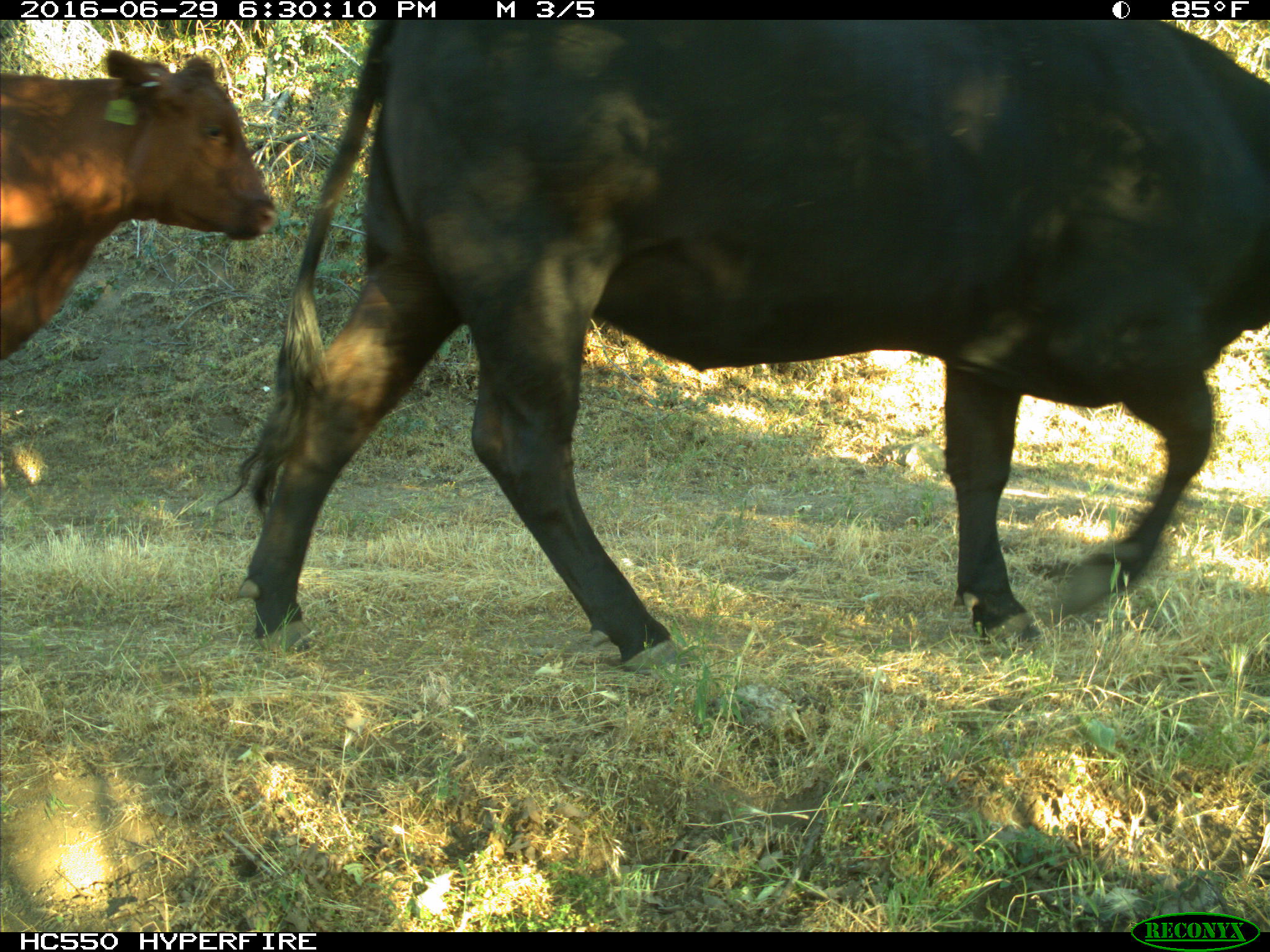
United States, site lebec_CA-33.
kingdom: Animalia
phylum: Chordata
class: Mammalia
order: Artiodactyla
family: Bovidae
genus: Bos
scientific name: Bos taurus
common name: domestic cow